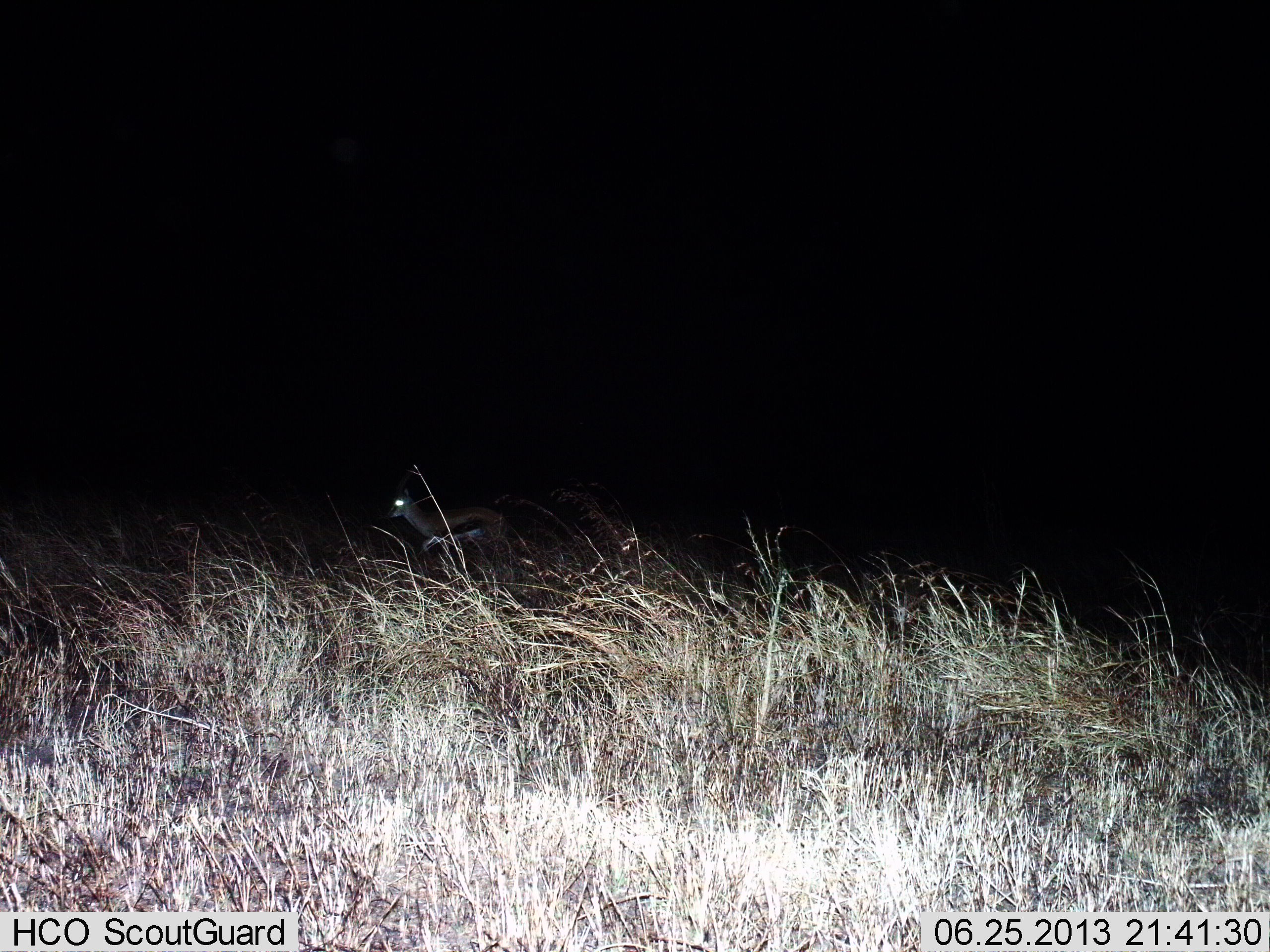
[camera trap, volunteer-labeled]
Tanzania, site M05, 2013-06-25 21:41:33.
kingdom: Animalia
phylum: Chordata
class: Mammalia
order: Artiodactyla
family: Bovidae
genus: Eudorcas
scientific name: Eudorcas thomsonii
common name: thomson's gazelle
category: gazellethomsons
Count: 1.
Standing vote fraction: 29%.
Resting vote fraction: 0%.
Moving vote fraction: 76%.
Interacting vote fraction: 0%.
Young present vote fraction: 5%.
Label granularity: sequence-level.